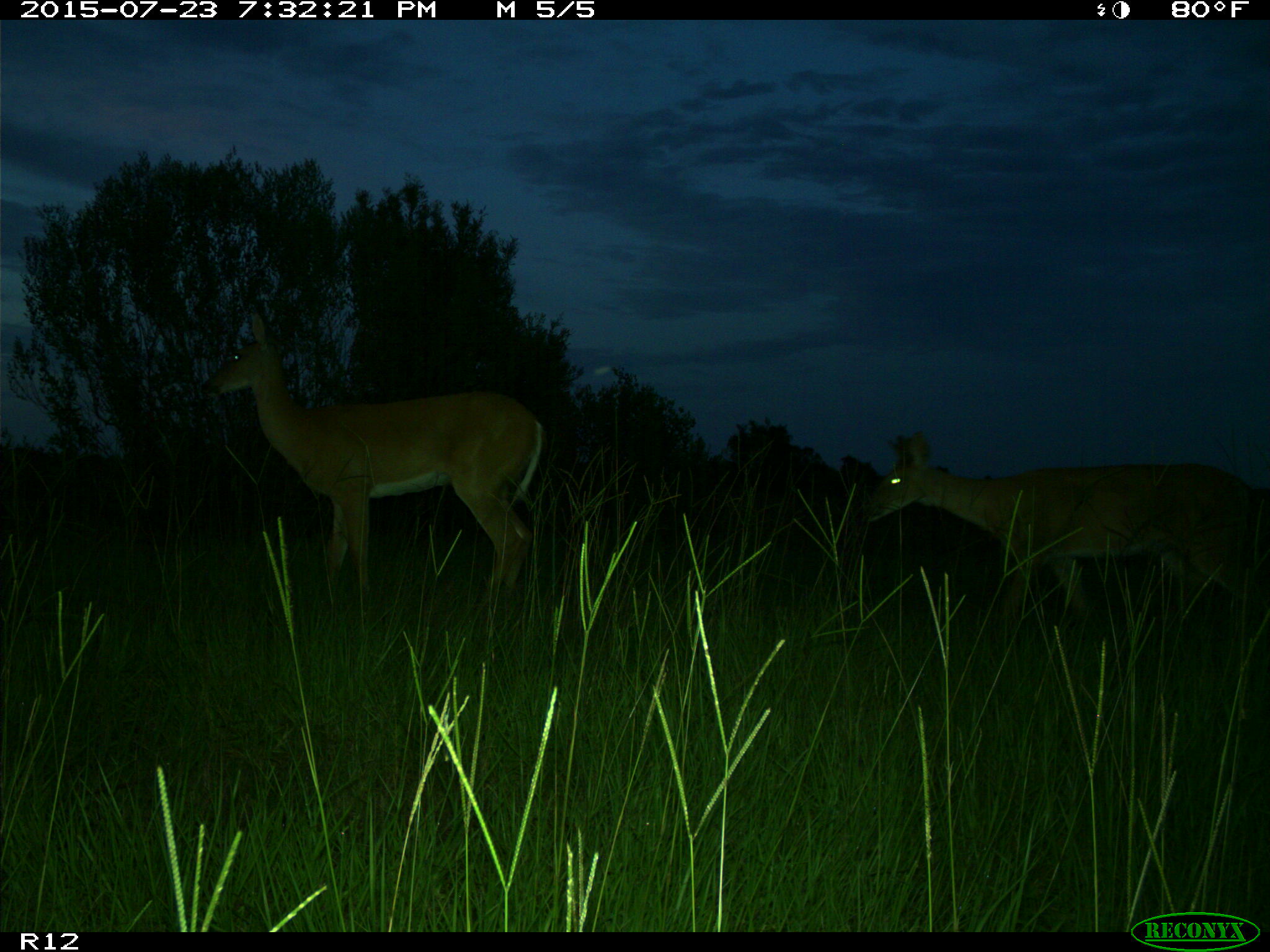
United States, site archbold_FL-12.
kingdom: Animalia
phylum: Chordata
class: Mammalia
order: Artiodactyla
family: Cervidae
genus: Odocoileus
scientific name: Odocoileus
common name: deer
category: unidentified deer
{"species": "unidentified deer (deer) (Odocoileus)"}